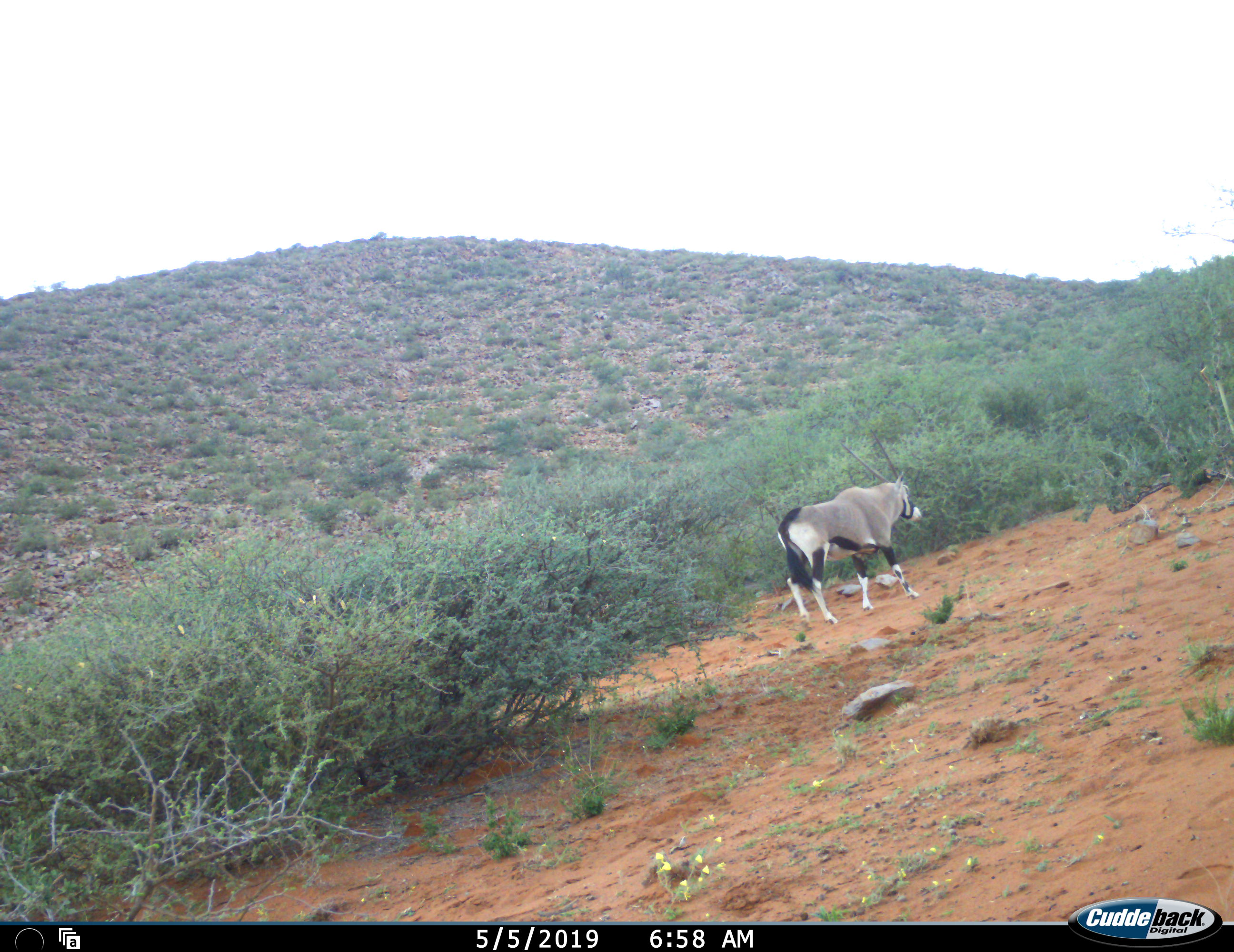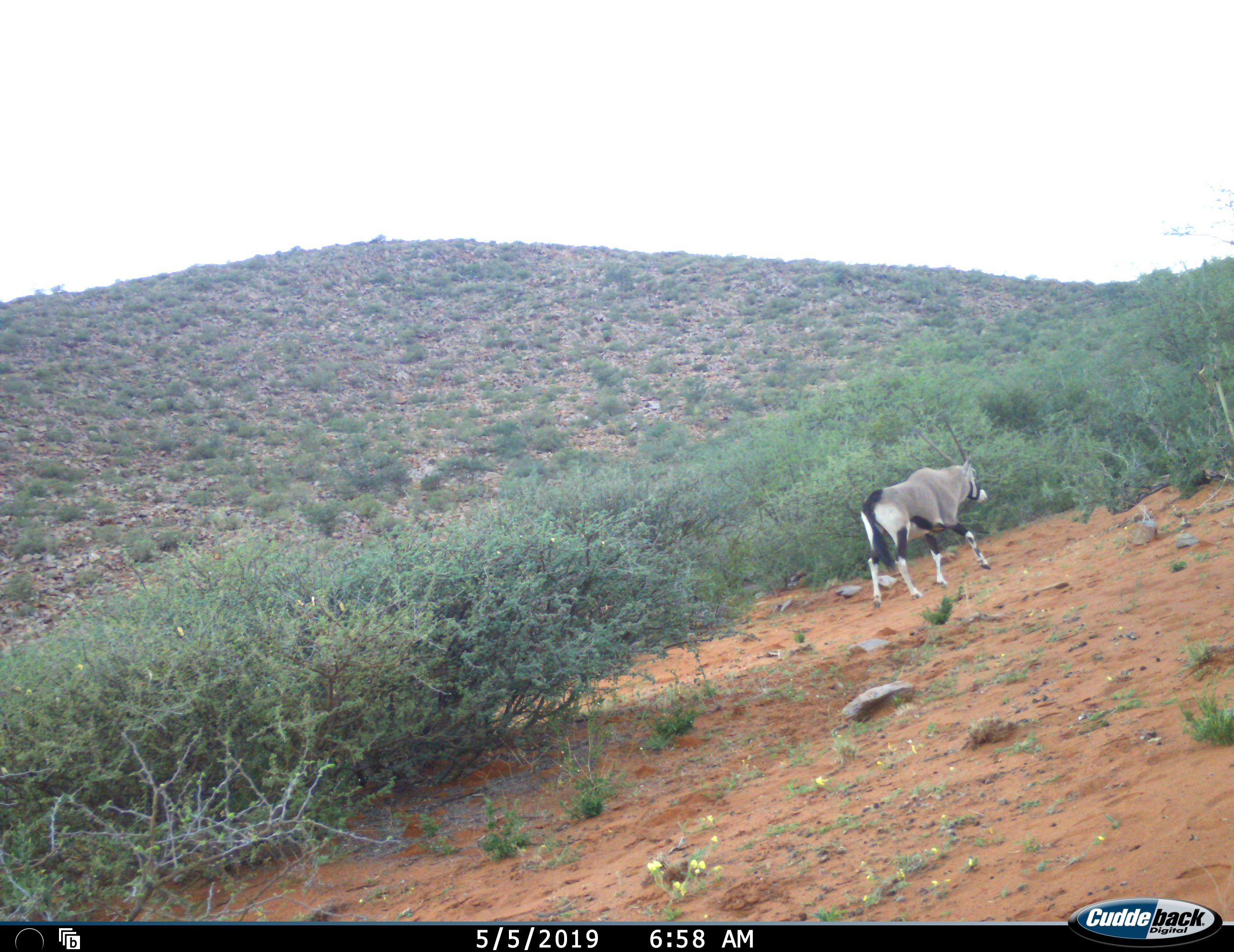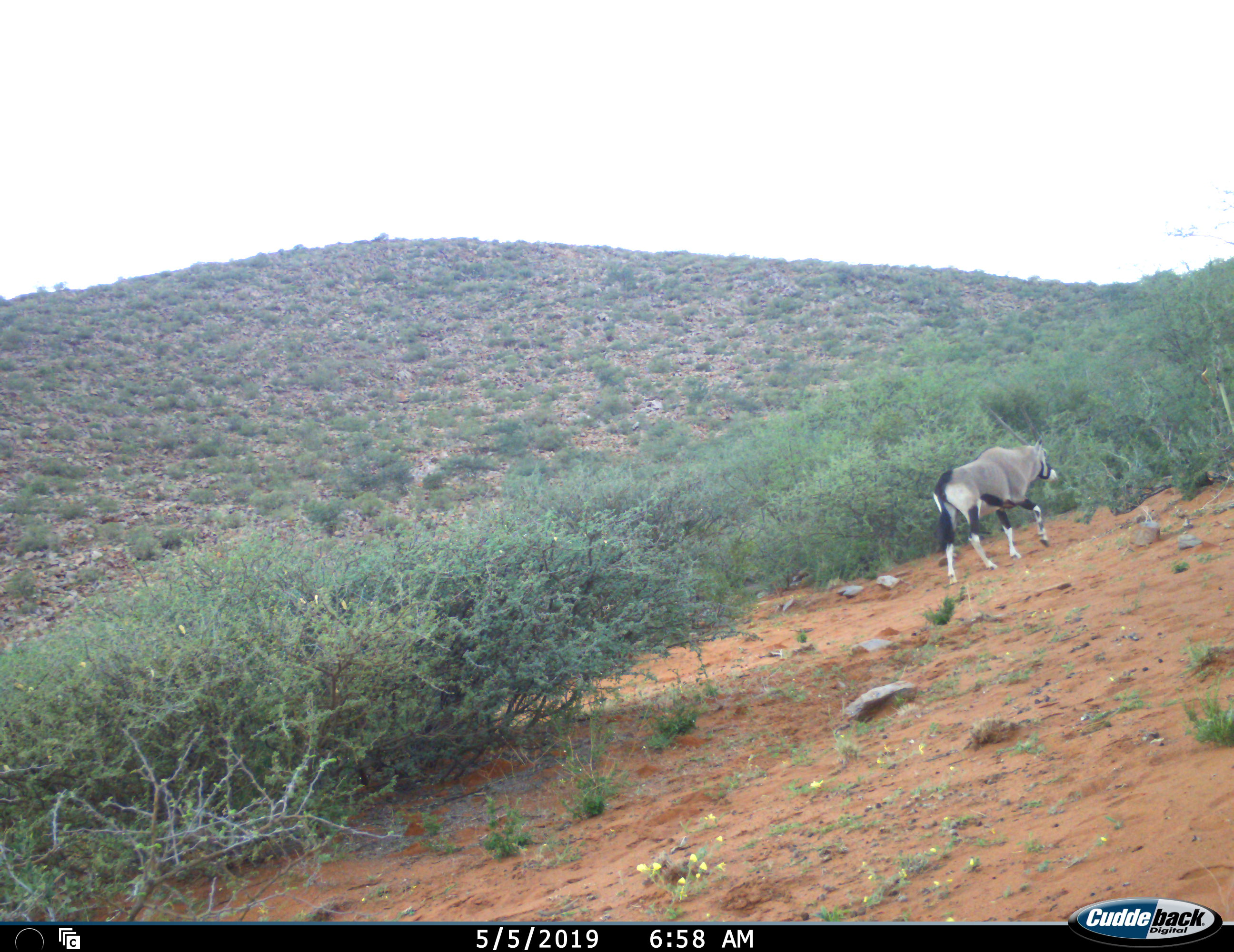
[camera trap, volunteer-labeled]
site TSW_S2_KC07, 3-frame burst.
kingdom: Animalia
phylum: Chordata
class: Mammalia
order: Artiodactyla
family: Bovidae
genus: Oryx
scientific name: Oryx gazella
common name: gemsbok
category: oryx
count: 1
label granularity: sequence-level